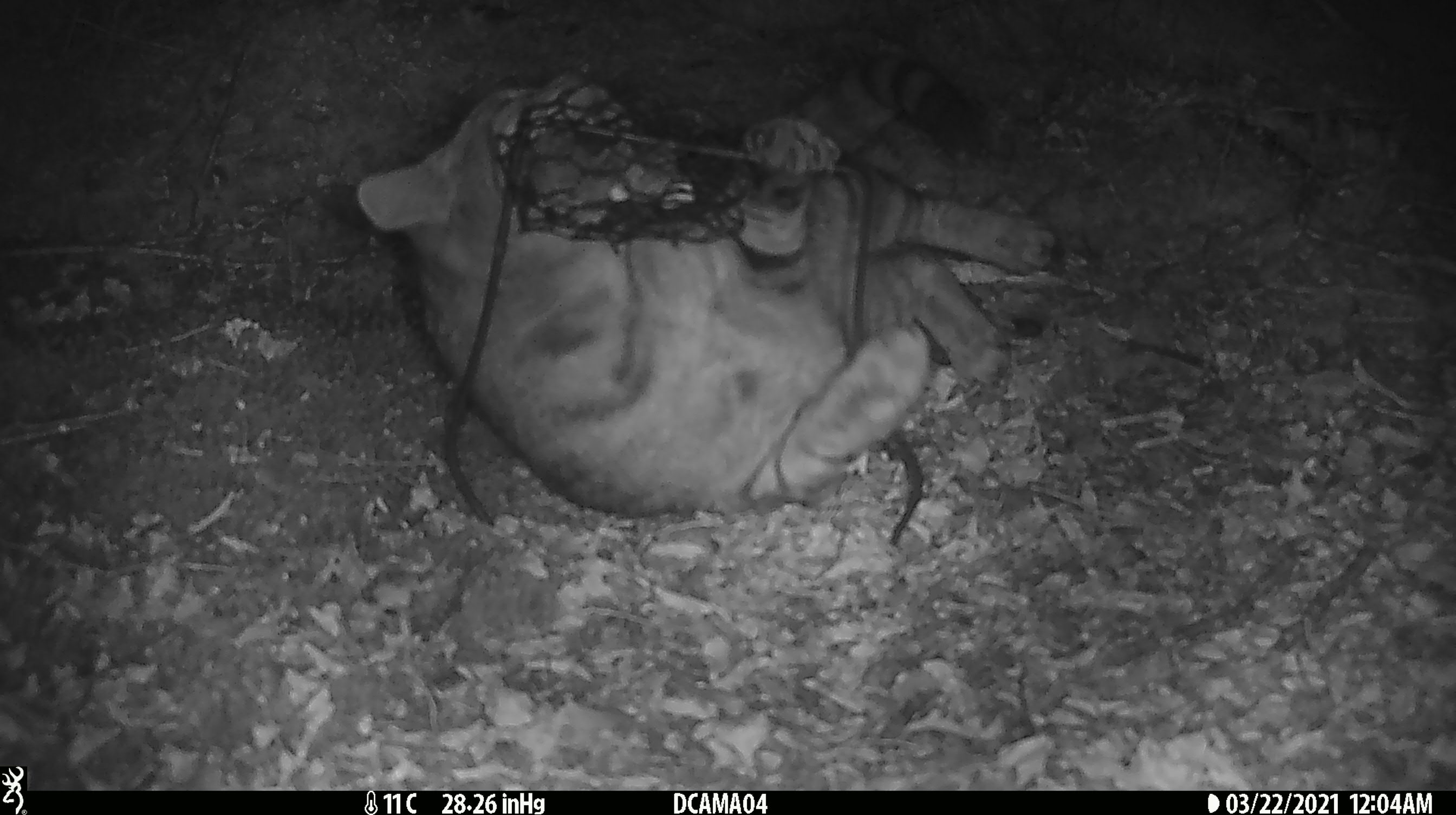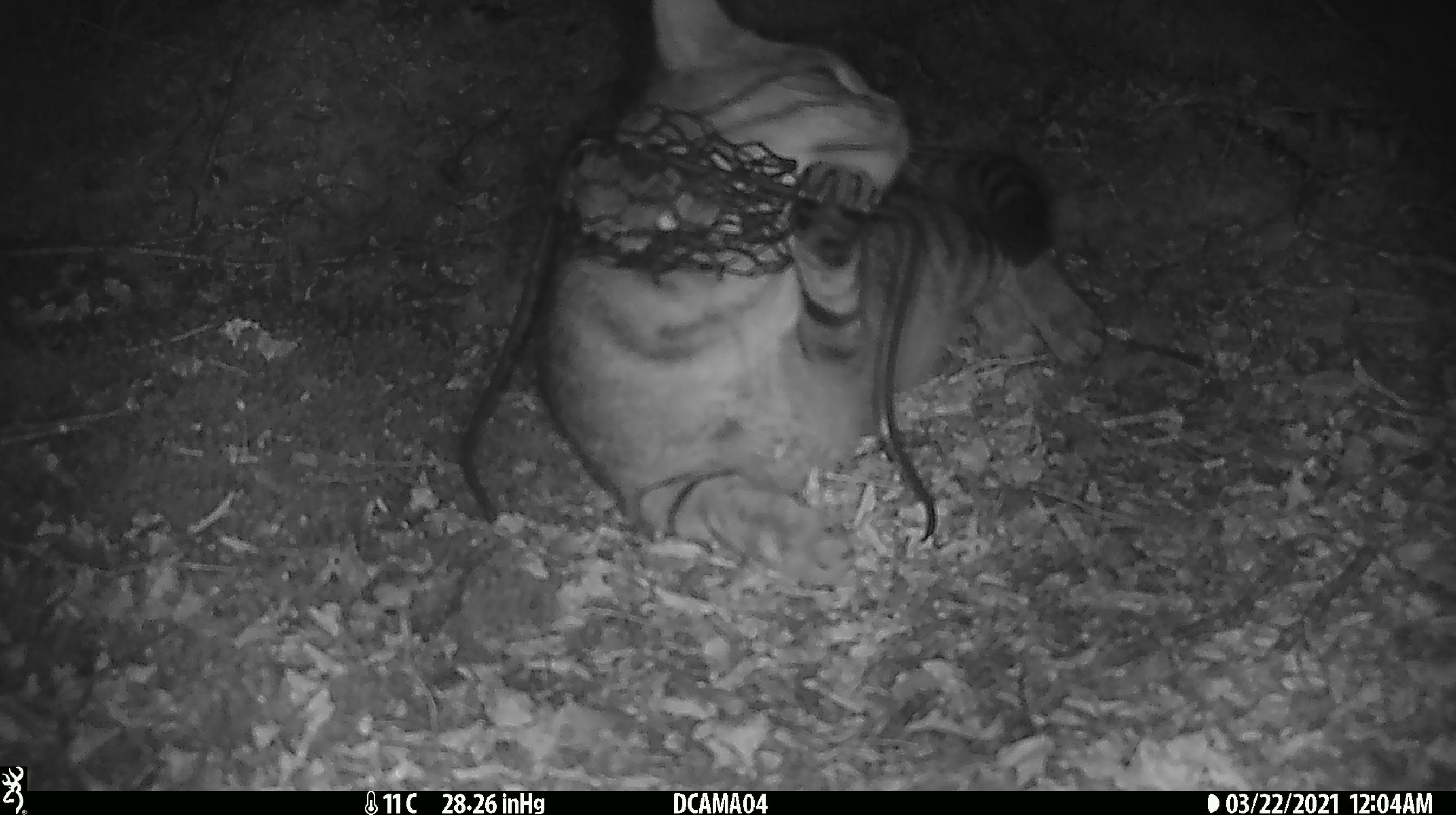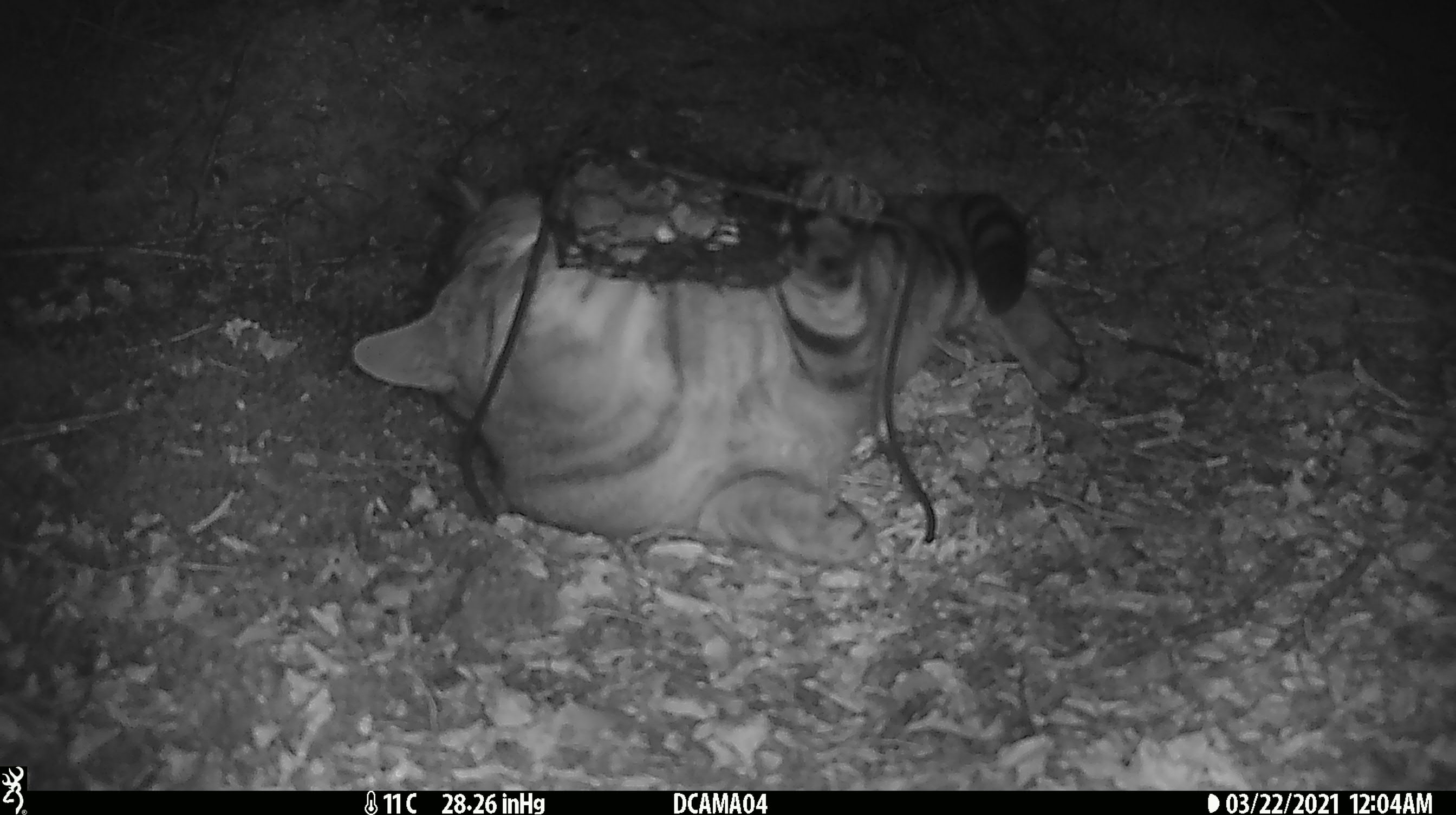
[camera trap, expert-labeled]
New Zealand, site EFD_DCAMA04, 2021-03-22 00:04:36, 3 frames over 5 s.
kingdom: Animalia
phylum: Chordata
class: Mammalia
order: Carnivora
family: Felidae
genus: Felis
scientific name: Felis catus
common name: domestic cat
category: cat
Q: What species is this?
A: Cat (domestic cat) (Felis catus).